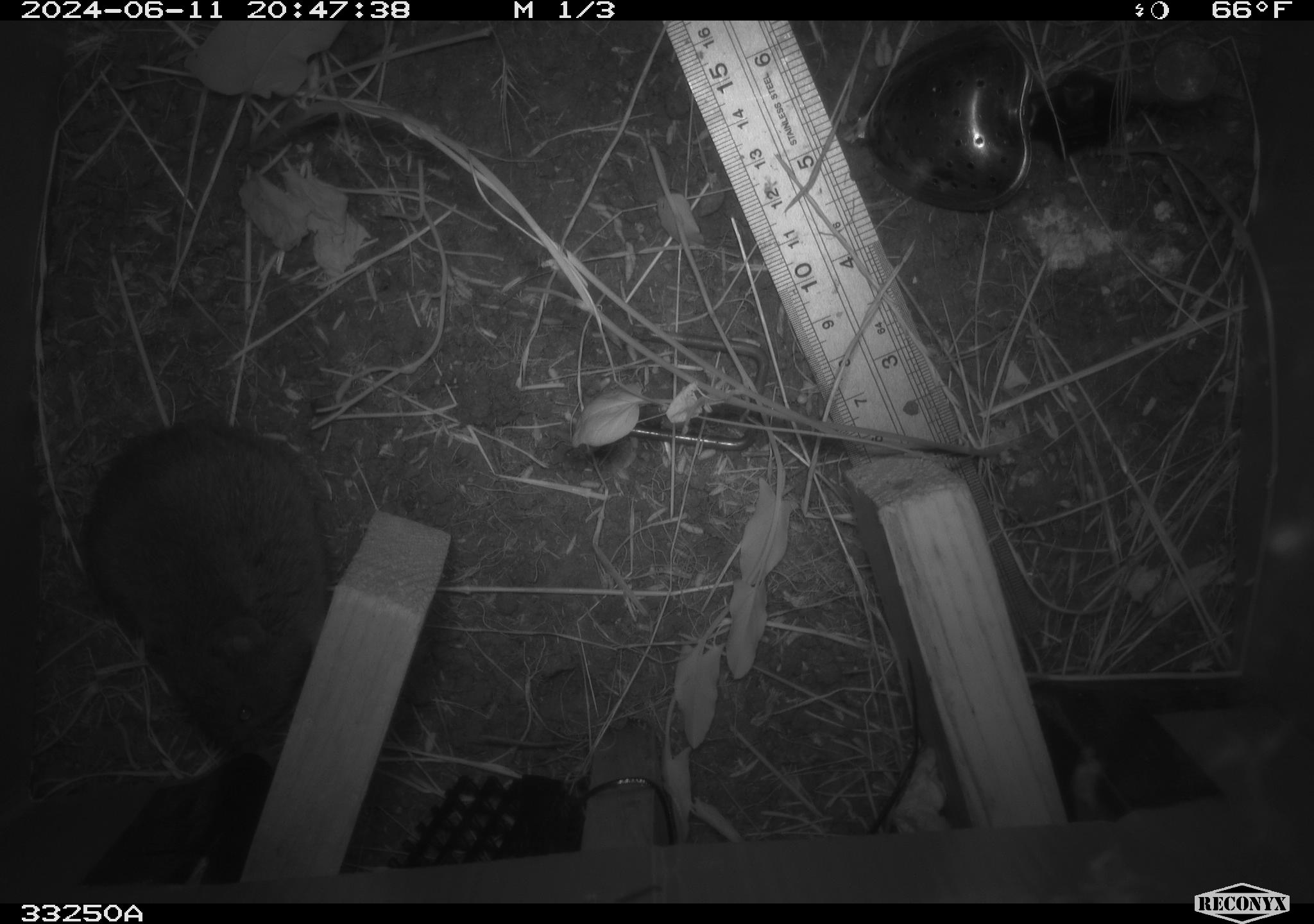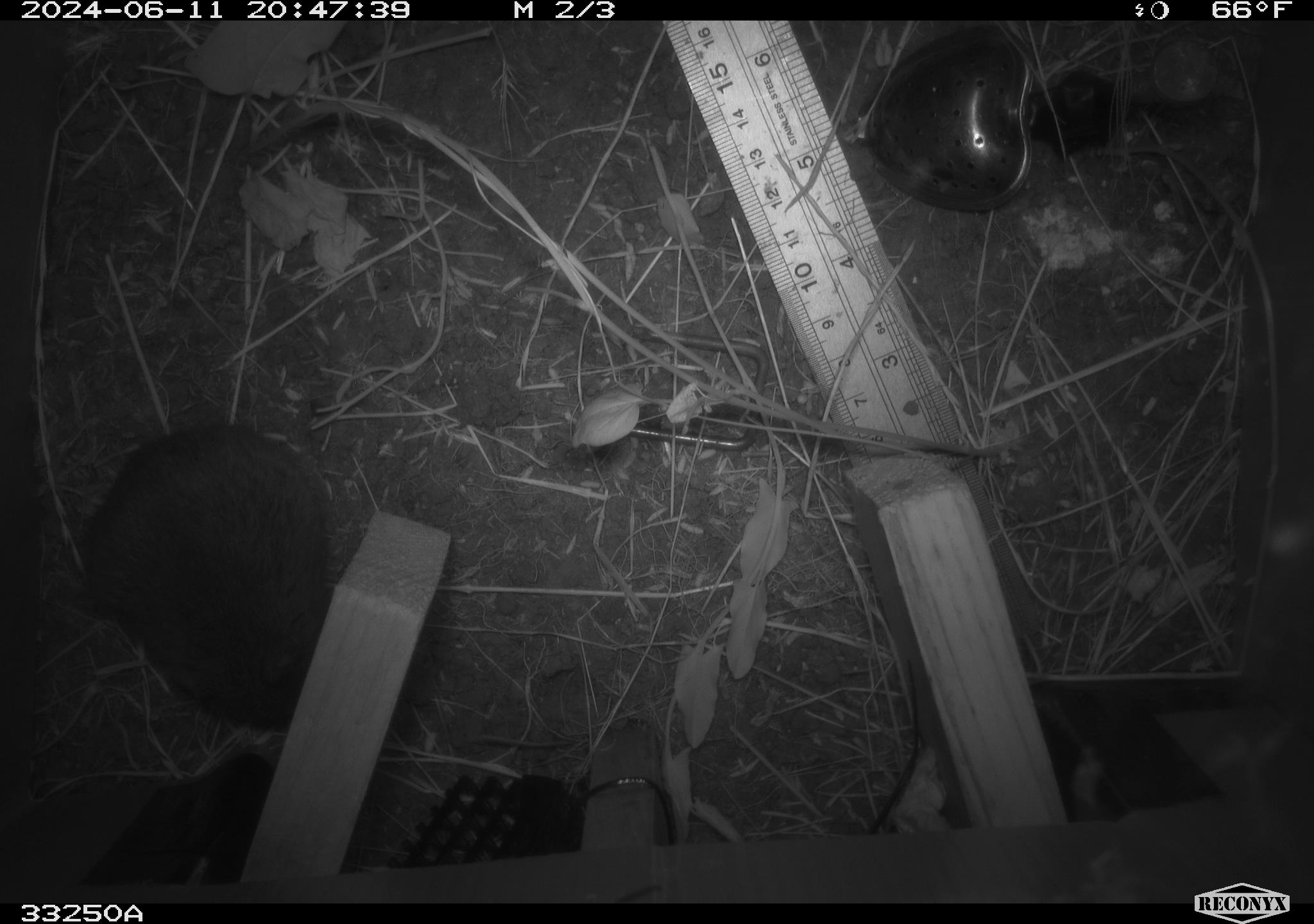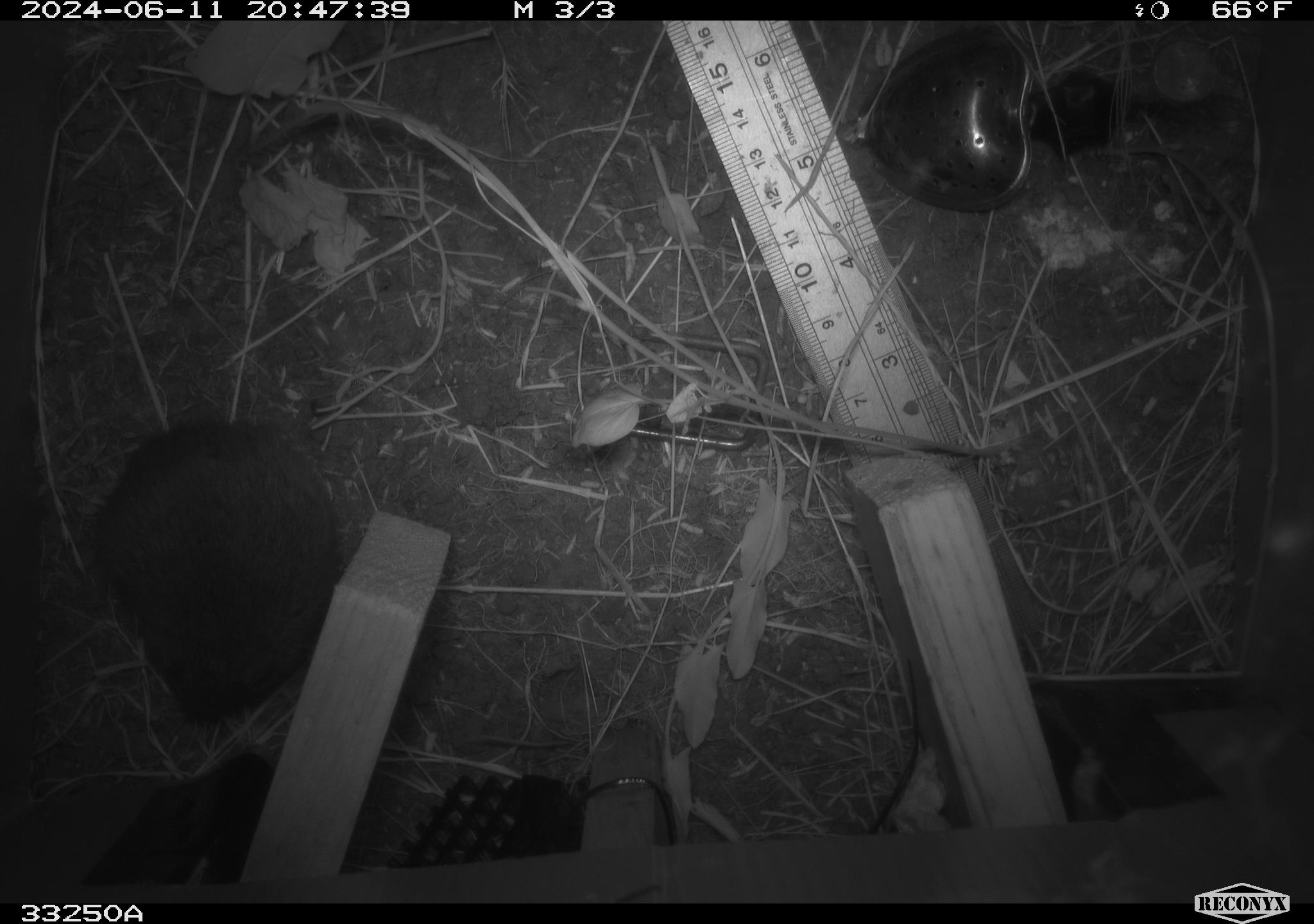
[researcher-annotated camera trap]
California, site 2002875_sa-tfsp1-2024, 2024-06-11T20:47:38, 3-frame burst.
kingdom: Animalia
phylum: Chordata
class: Mammalia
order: Rodentia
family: Cricetidae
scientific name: Arvicolinae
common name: voles, lemmings, and muskrats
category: arvicolinae subfamily